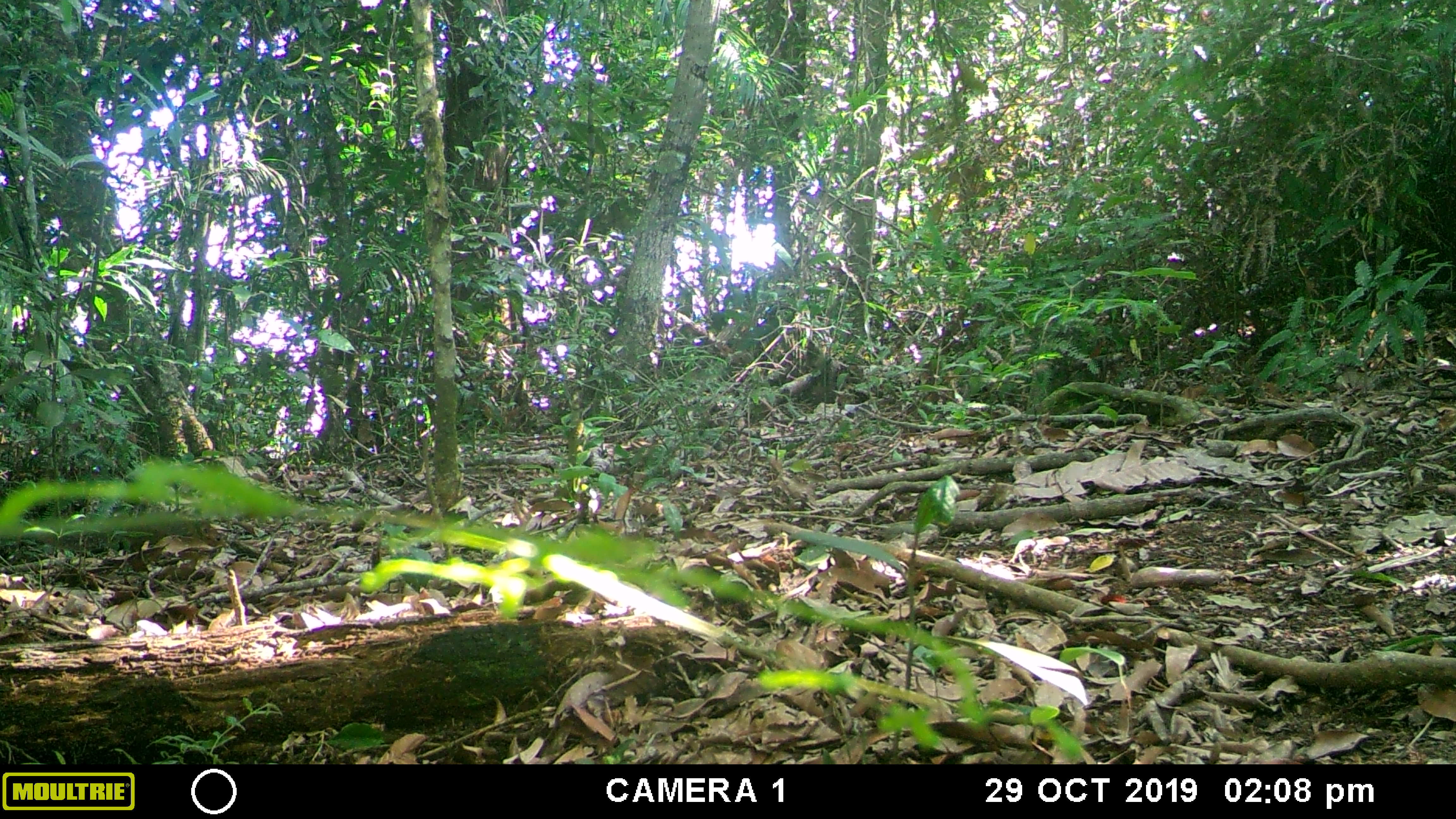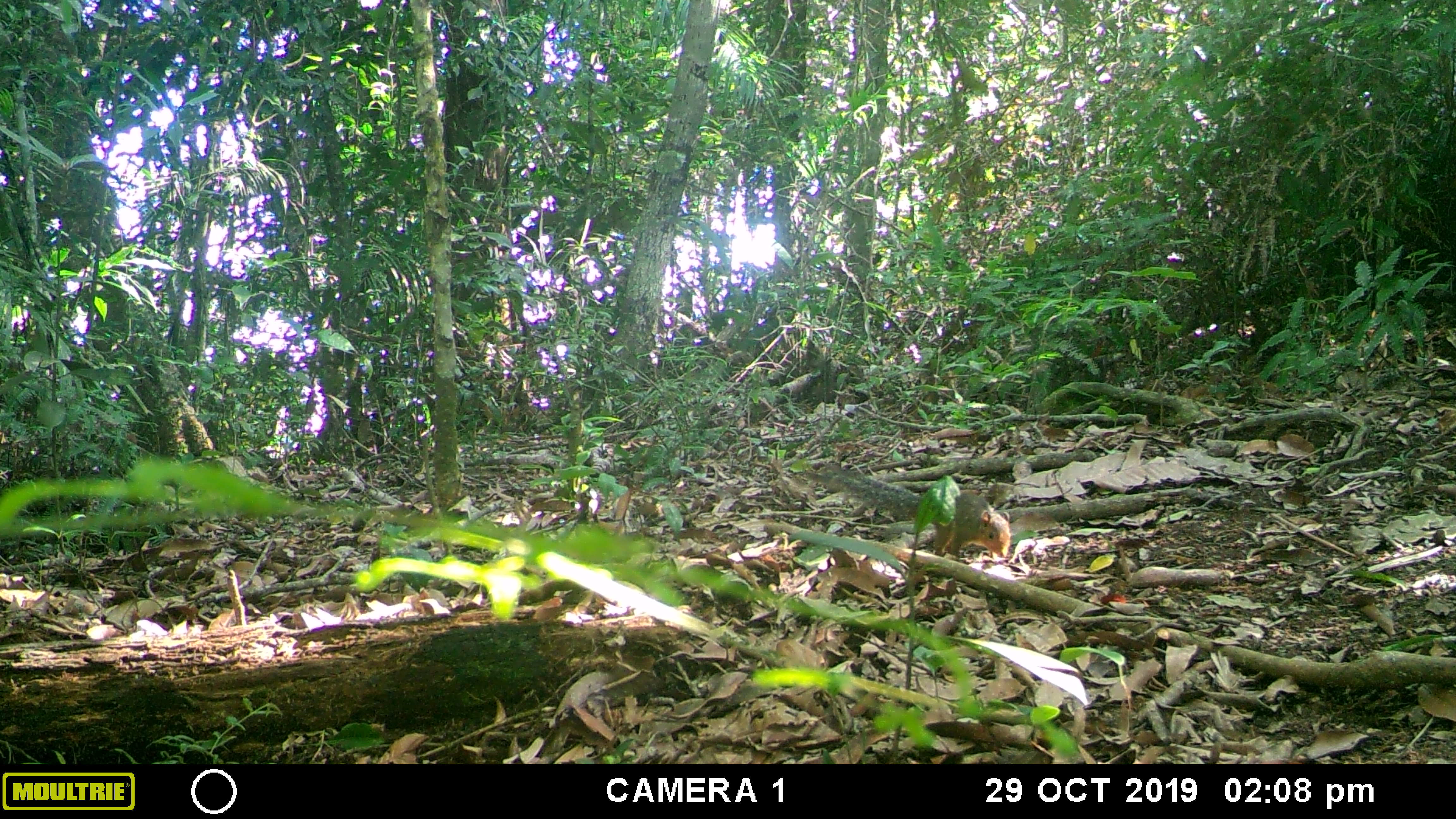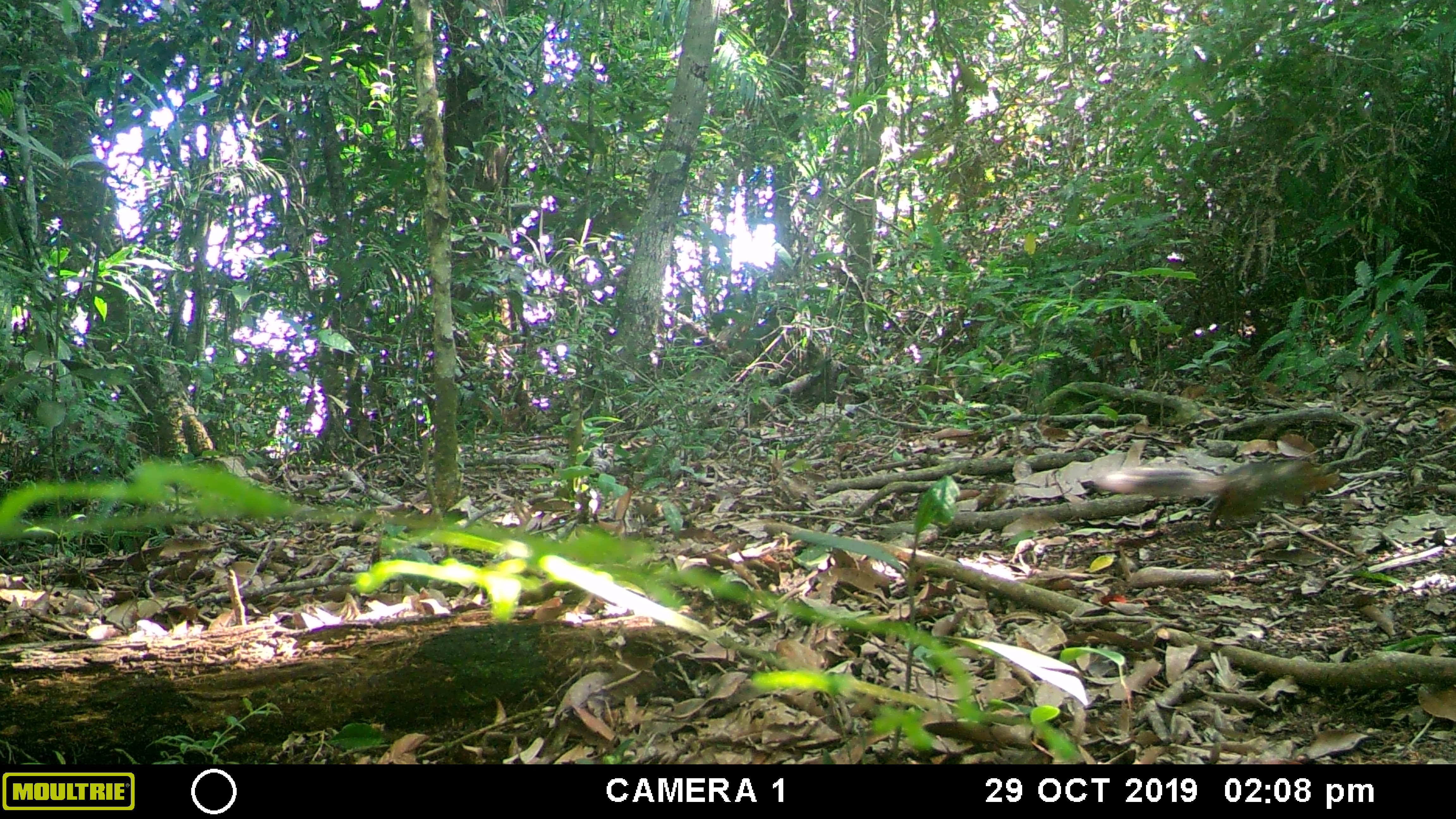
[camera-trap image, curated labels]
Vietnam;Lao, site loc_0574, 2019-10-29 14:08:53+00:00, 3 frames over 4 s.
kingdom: Animalia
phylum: Chordata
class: Mammalia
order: Rodentia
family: Sciuridae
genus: Dremomys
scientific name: Dremomys rufigenis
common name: red-cheeked squirrel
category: red cheeked squirrel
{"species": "red cheeked squirrel (red-cheeked squirrel) (Dremomys rufigenis)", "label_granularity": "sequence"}